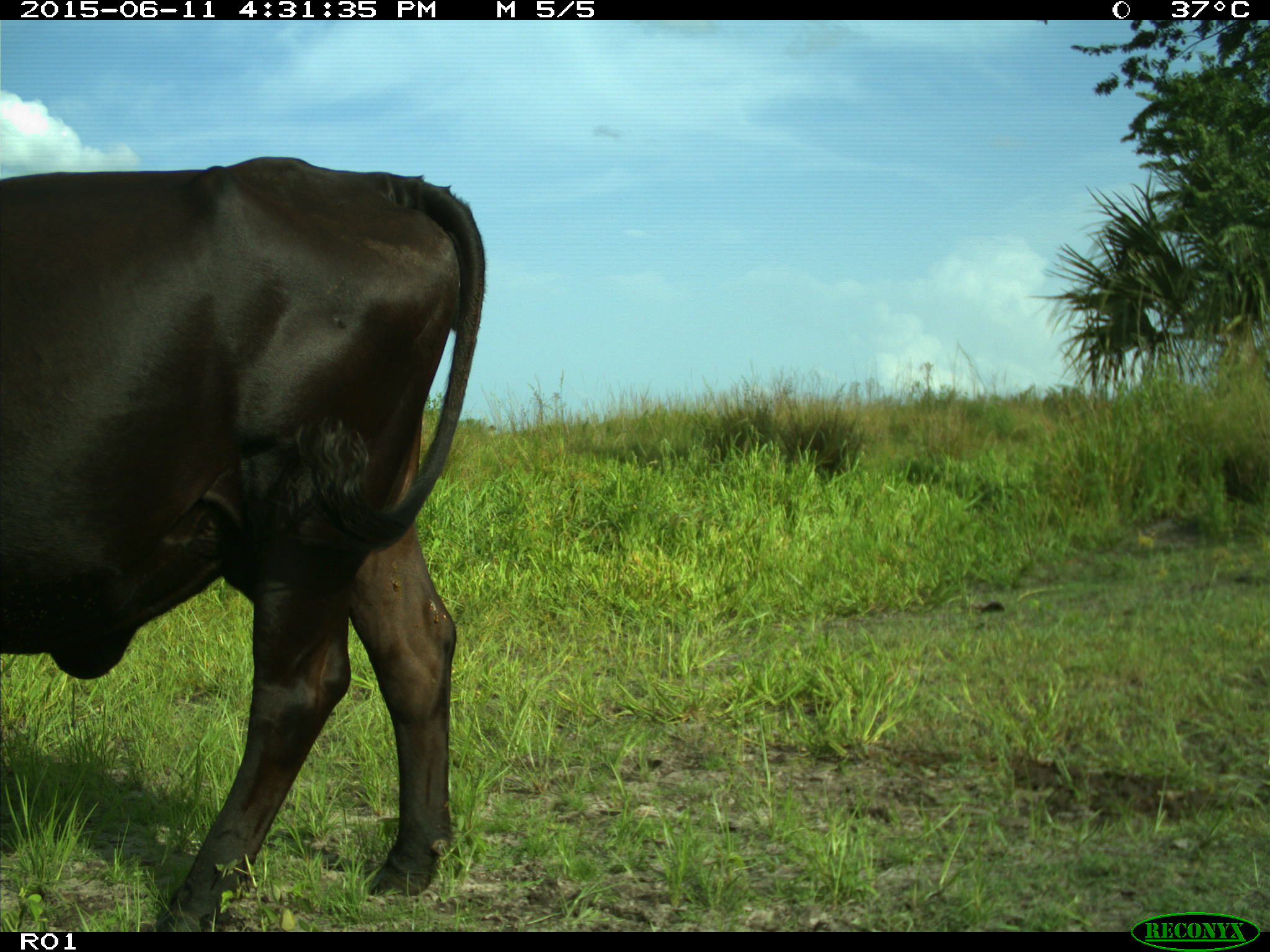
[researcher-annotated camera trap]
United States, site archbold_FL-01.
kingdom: Animalia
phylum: Chordata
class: Mammalia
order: Artiodactyla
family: Bovidae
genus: Bos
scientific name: Bos taurus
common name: domestic cow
Bos taurus (domestic cow).